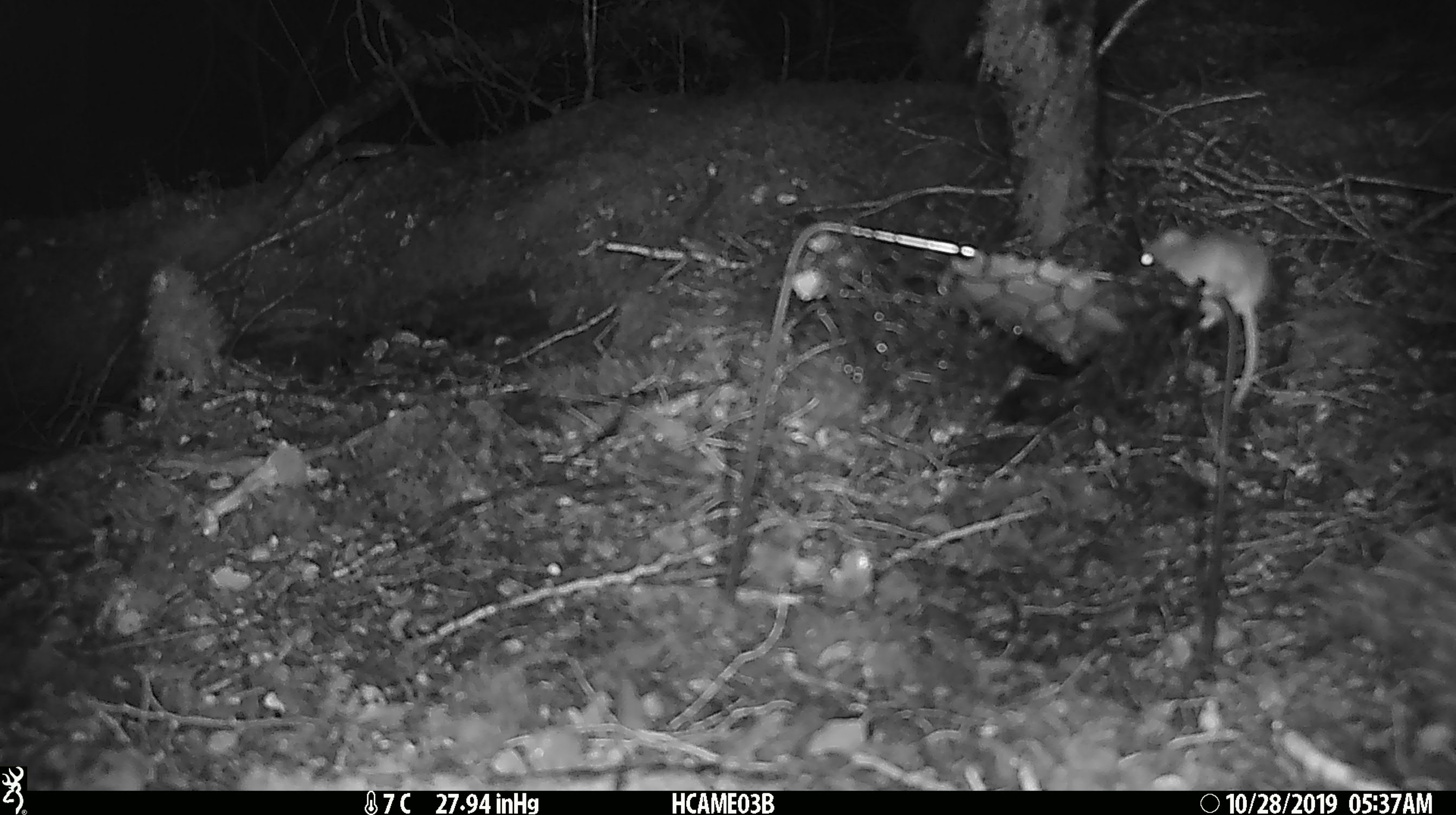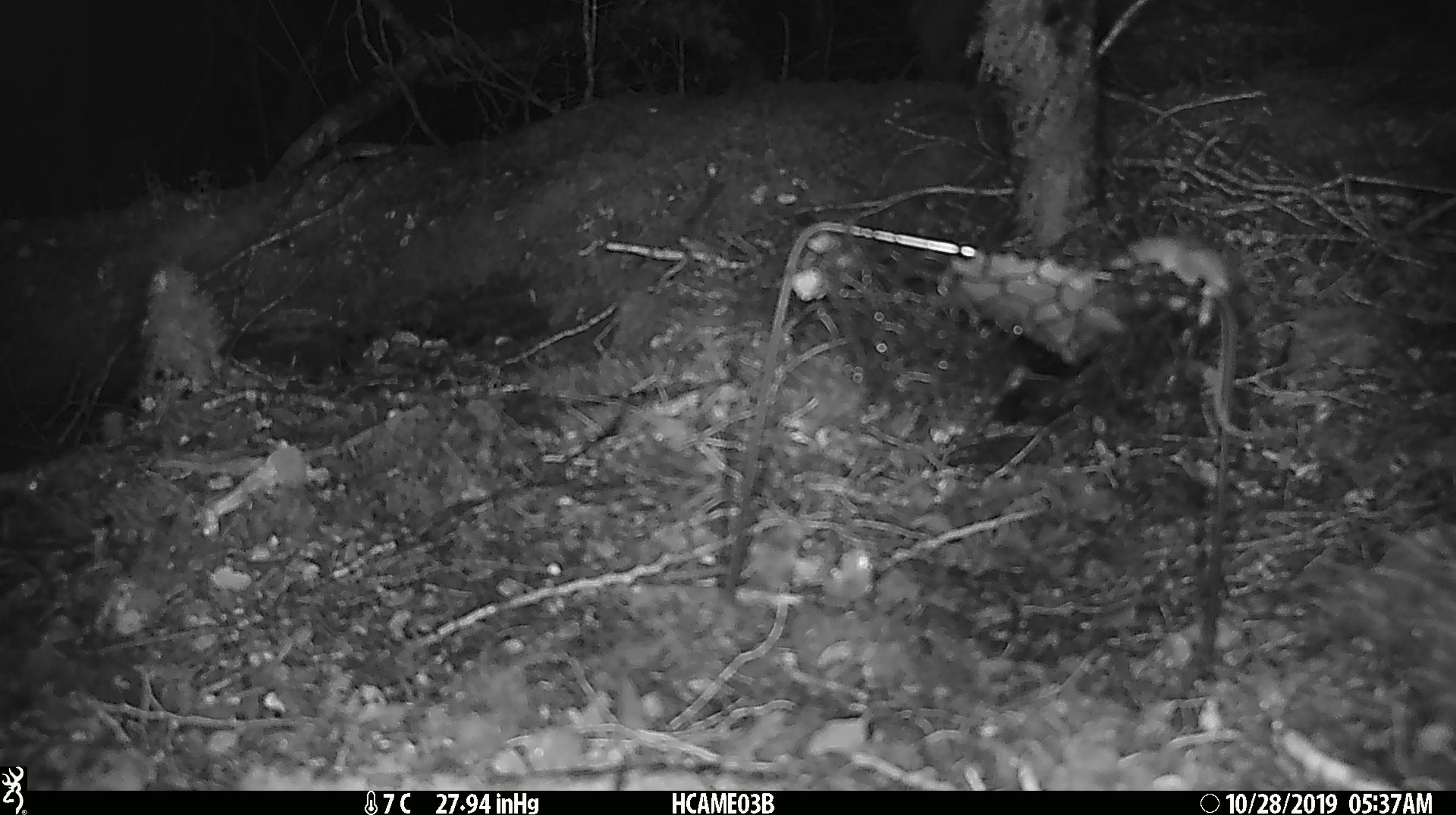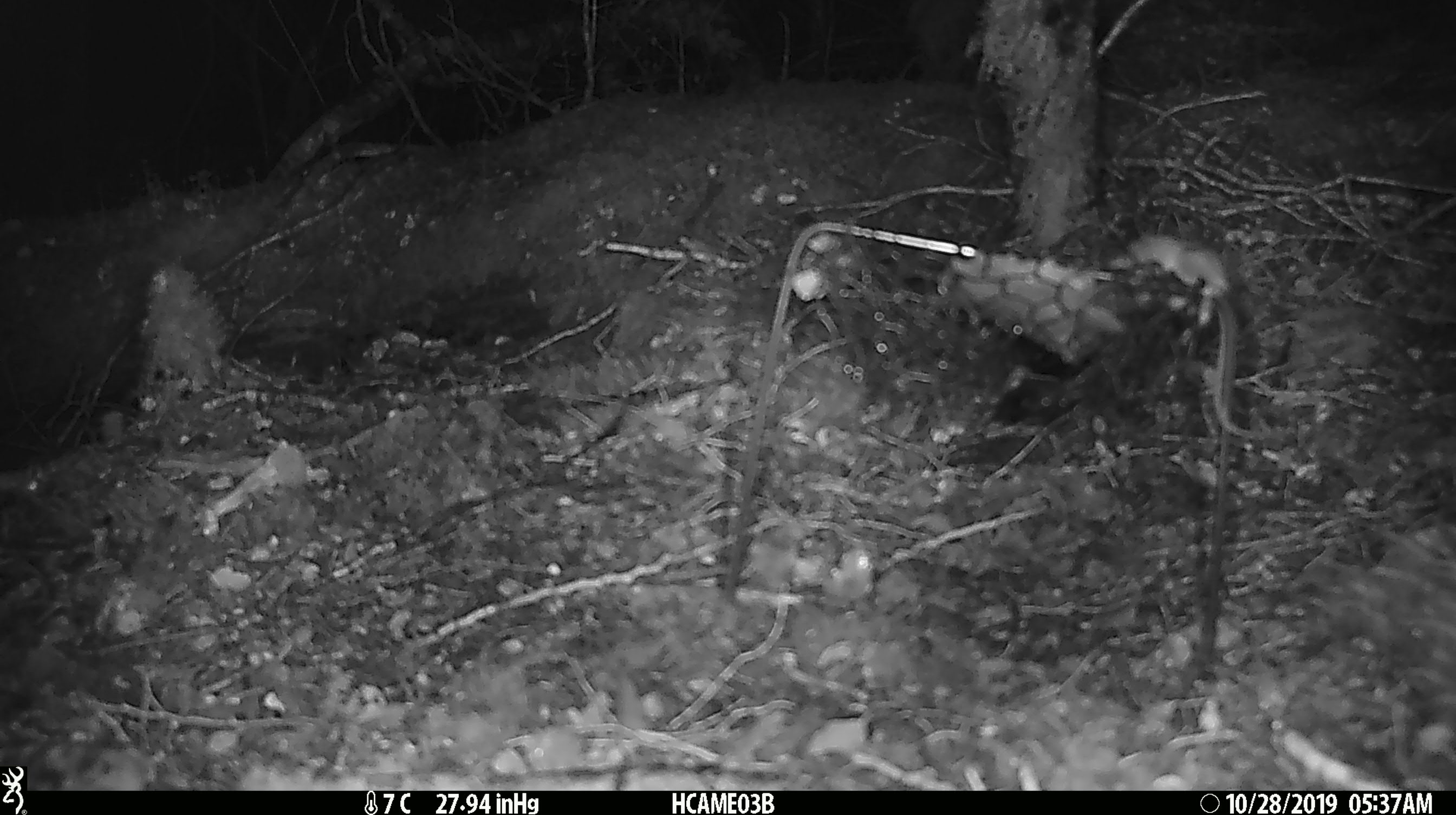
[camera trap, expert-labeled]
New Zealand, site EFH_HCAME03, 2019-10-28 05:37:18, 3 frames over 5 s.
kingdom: Animalia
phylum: Chordata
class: Mammalia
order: Rodentia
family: Muridae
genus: Mus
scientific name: Mus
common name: mouse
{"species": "mouse (Mus)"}